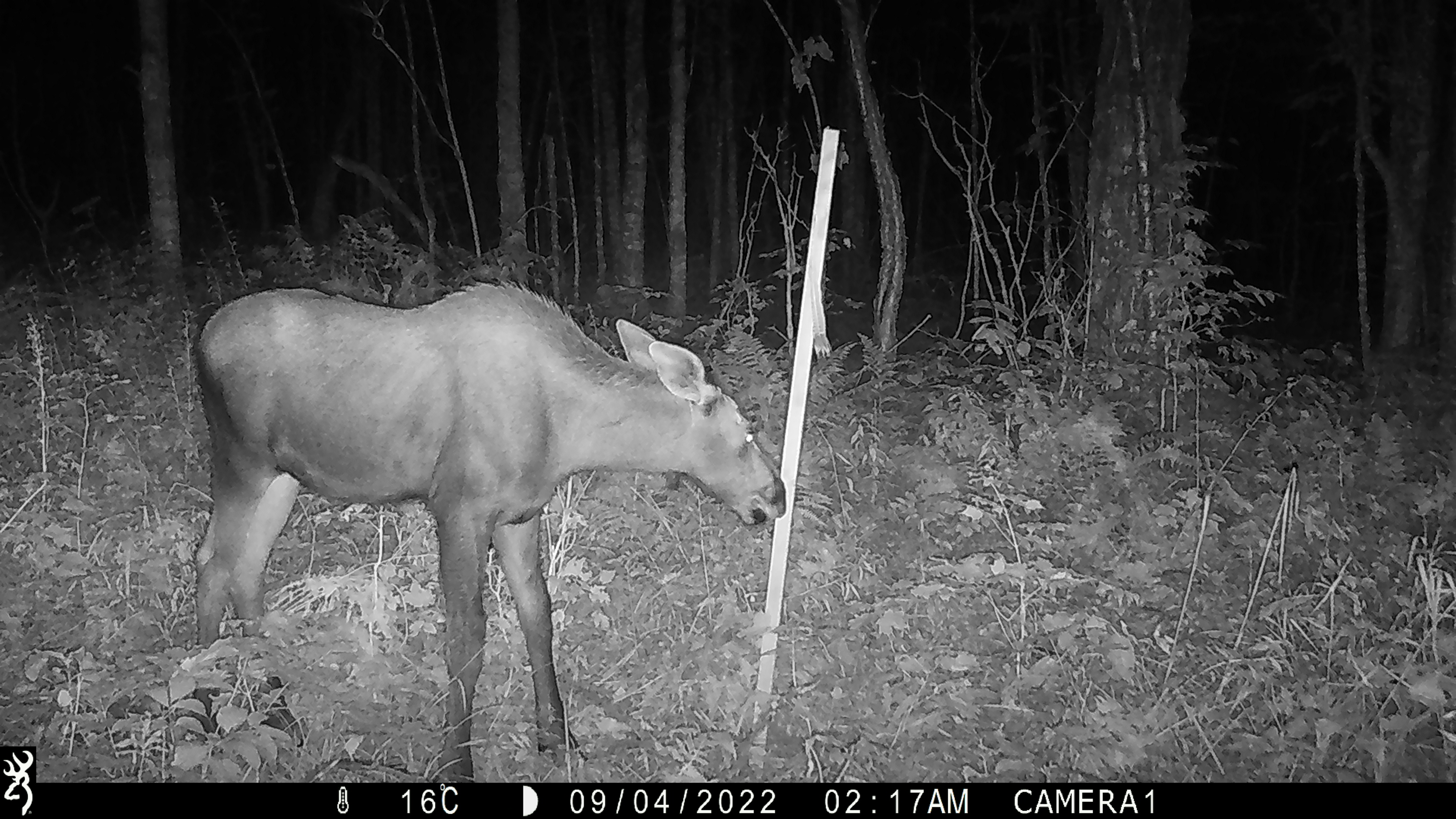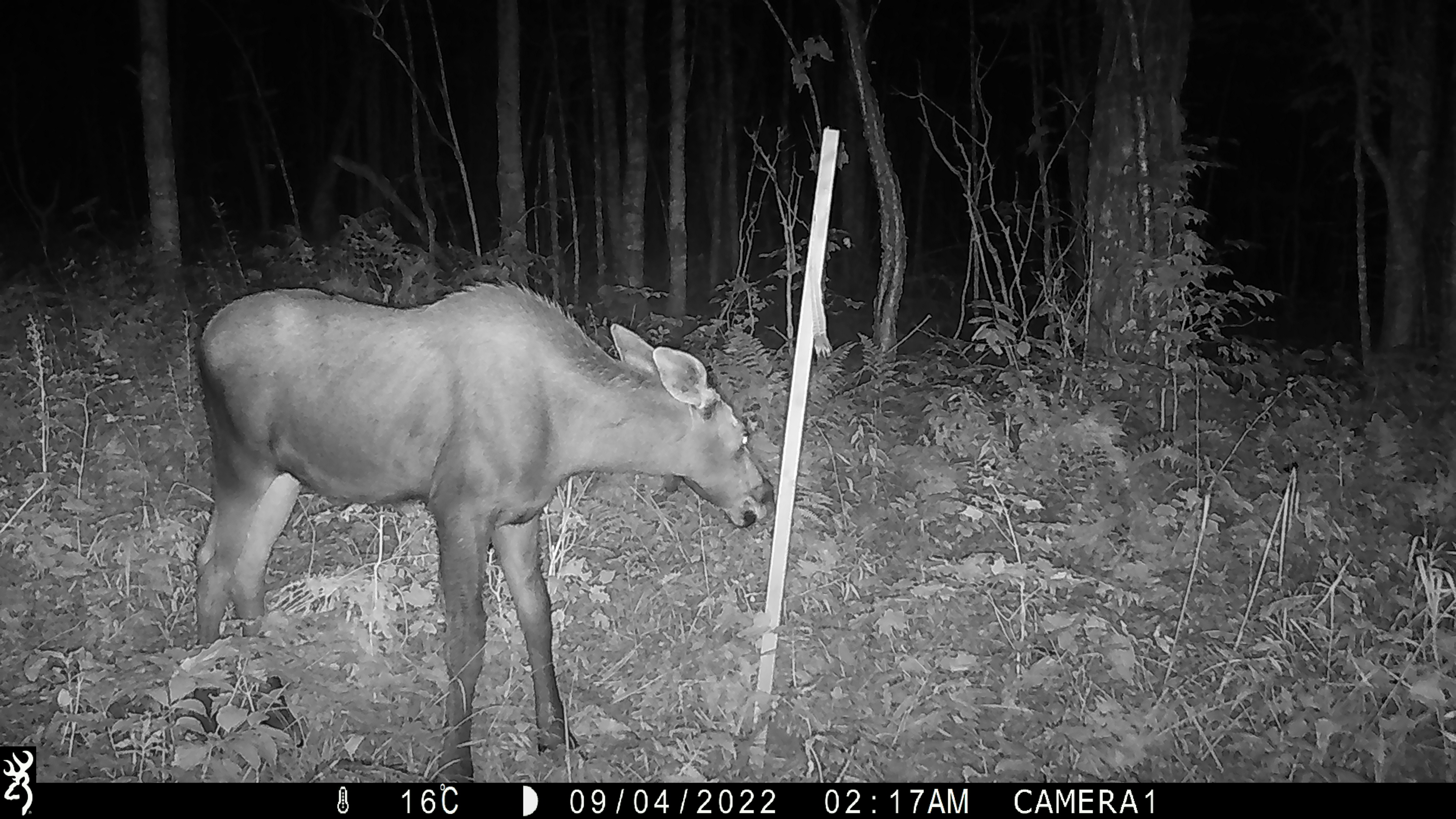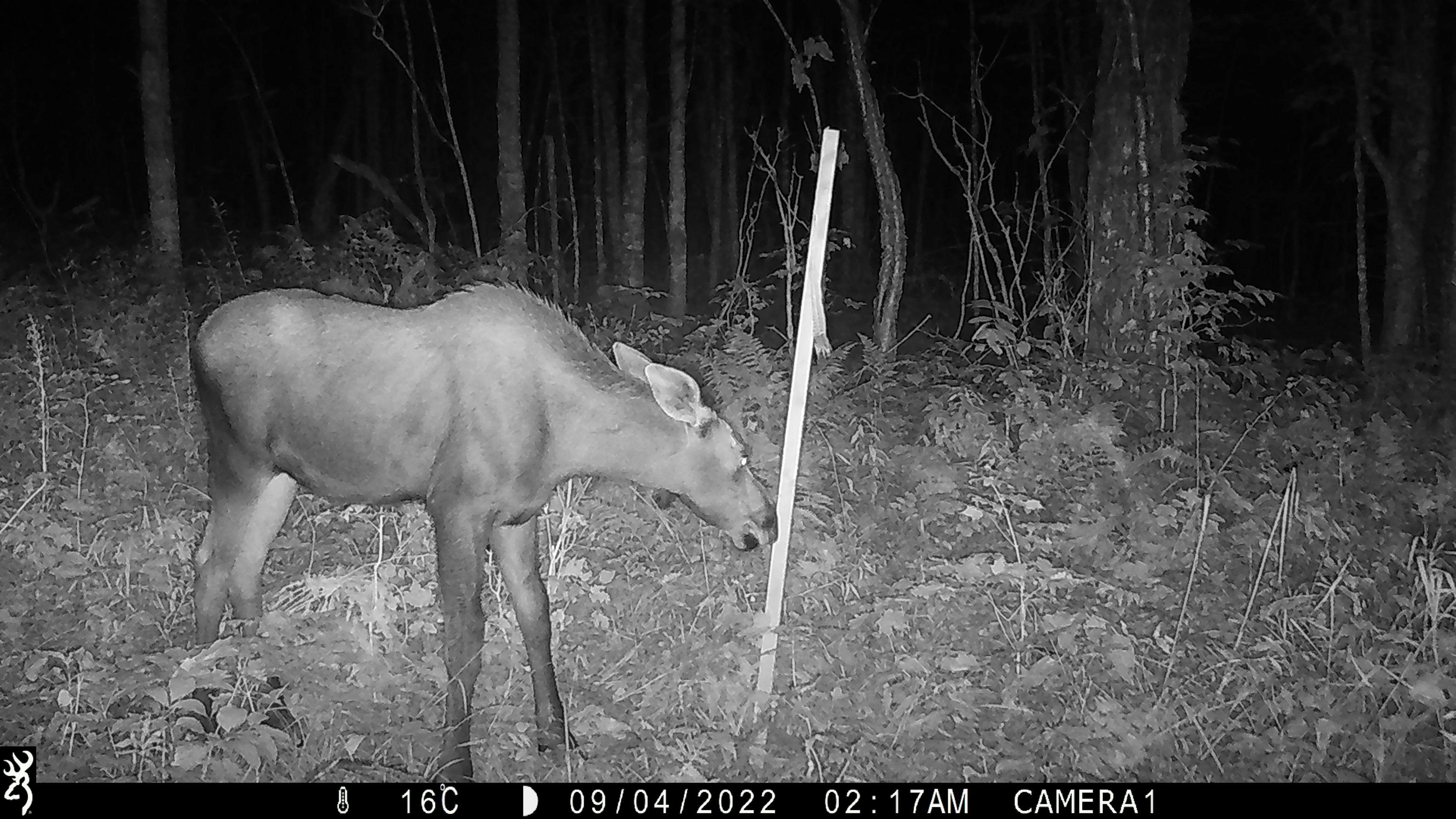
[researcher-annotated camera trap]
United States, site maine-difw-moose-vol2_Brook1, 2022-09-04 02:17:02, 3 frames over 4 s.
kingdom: Animalia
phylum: Chordata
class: Mammalia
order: Artiodactyla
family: Cervidae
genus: Alces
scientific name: Alces alces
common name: moose